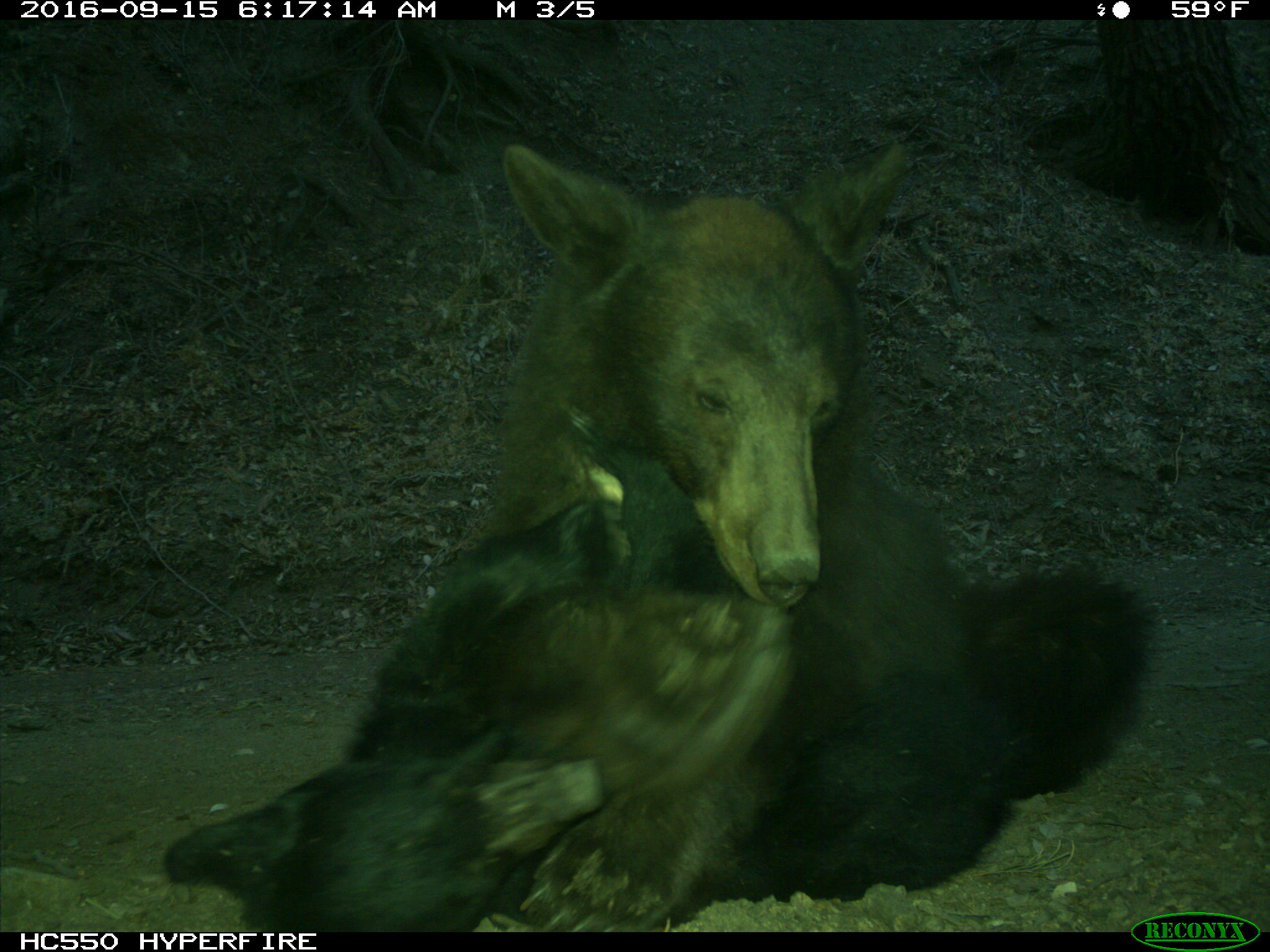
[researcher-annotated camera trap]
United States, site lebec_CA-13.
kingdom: Animalia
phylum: Chordata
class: Mammalia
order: Carnivora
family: Ursidae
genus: Ursus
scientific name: Ursus americanus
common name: american black bear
Ursus americanus (american black bear).